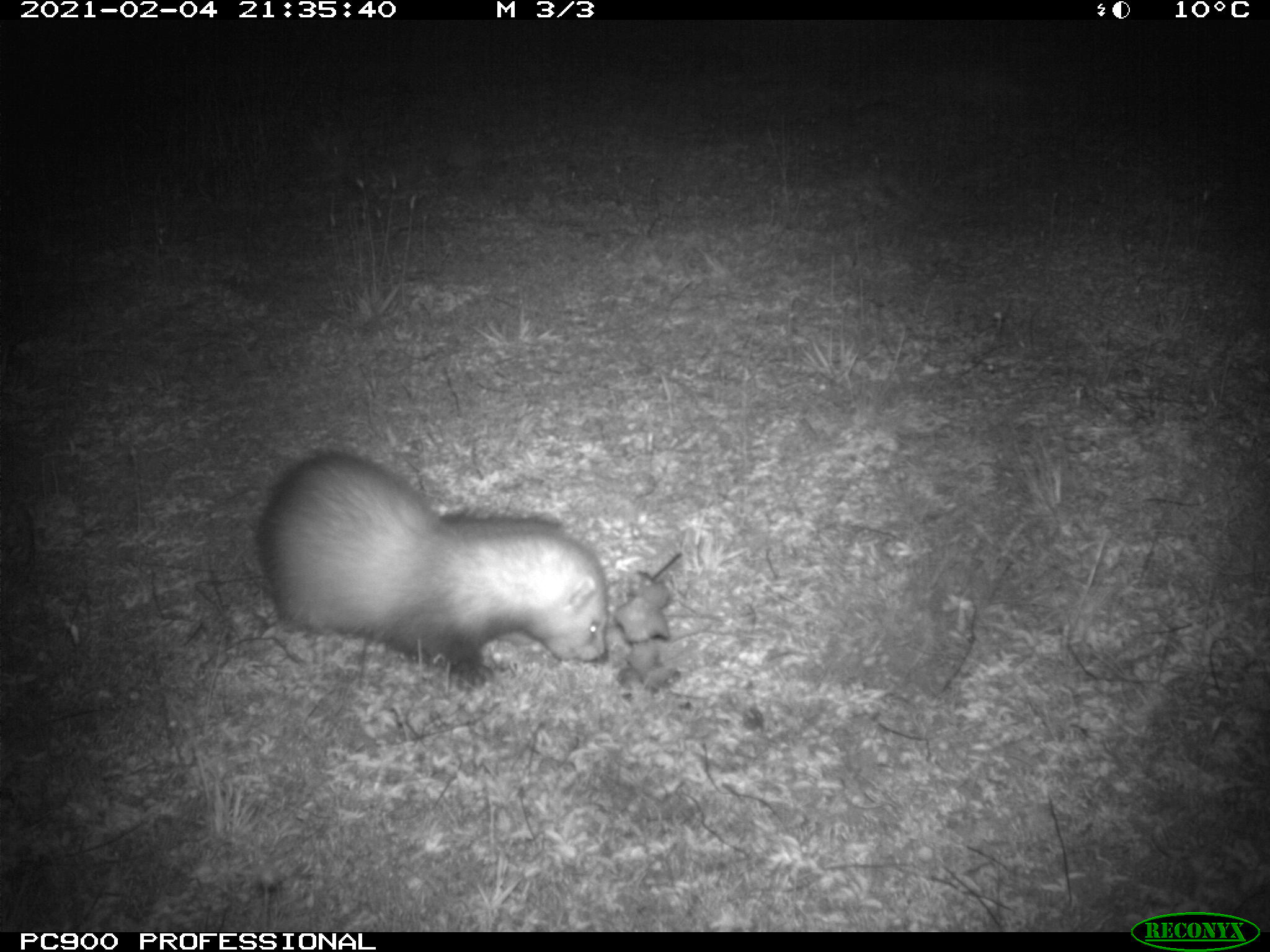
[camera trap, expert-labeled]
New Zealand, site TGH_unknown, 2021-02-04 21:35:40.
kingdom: Animalia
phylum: Chordata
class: Mammalia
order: Carnivora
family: Mustelidae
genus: Mustela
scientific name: Mustela furo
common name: ferret